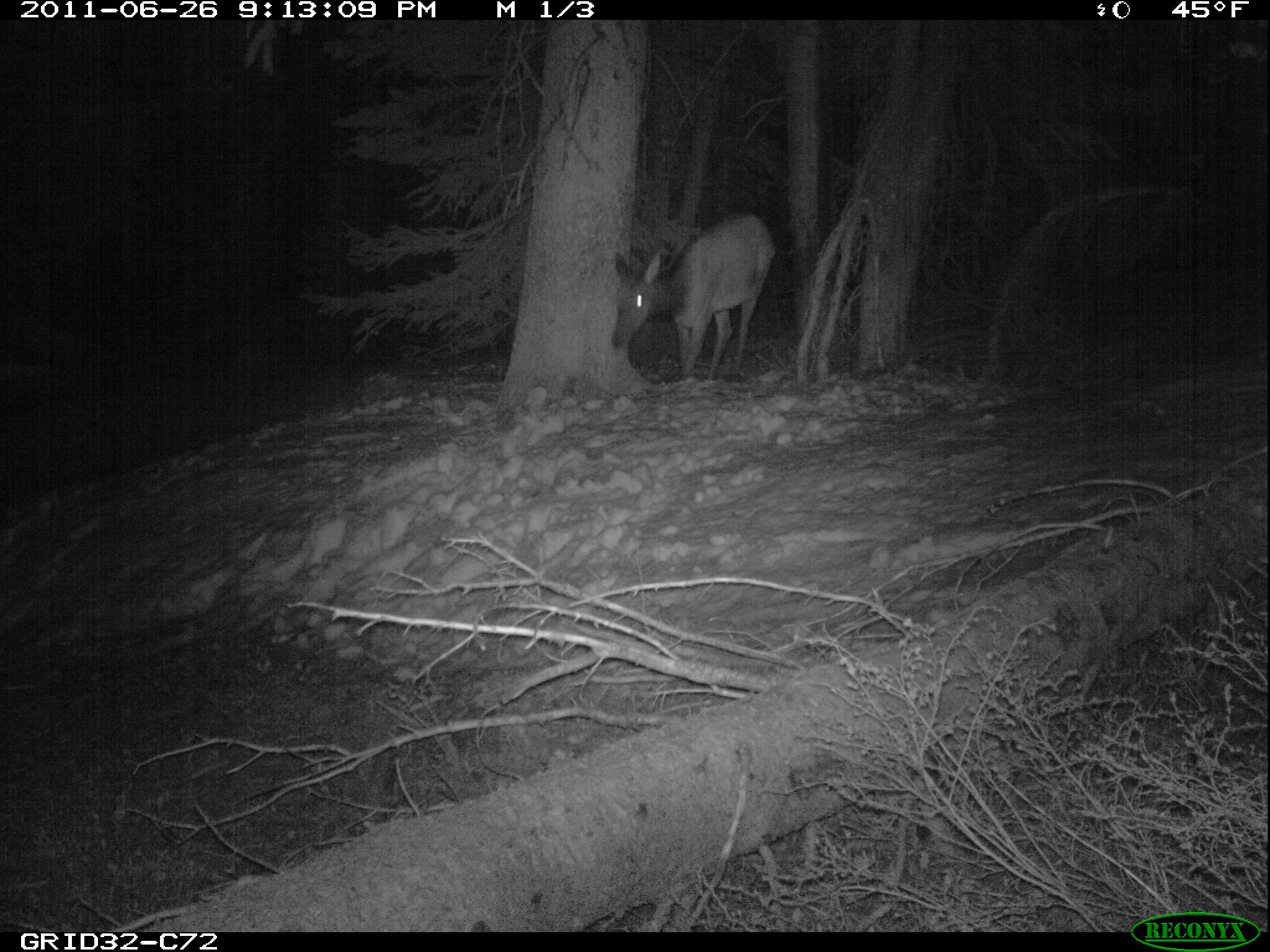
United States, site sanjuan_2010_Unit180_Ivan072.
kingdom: Animalia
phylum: Chordata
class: Mammalia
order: Artiodactyla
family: Cervidae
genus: Cervus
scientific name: Cervus elaphus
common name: red deer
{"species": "Cervus elaphus (red deer)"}